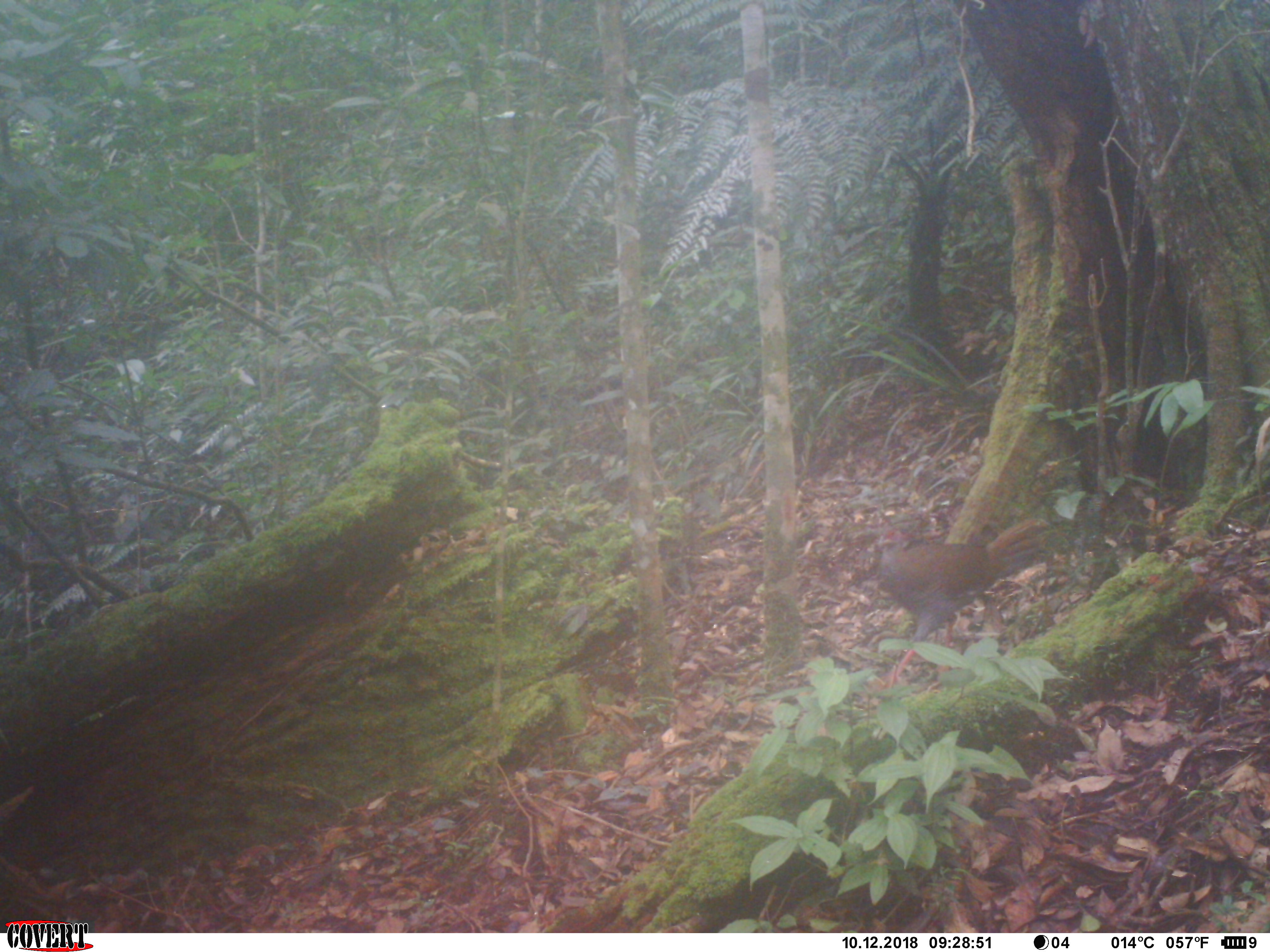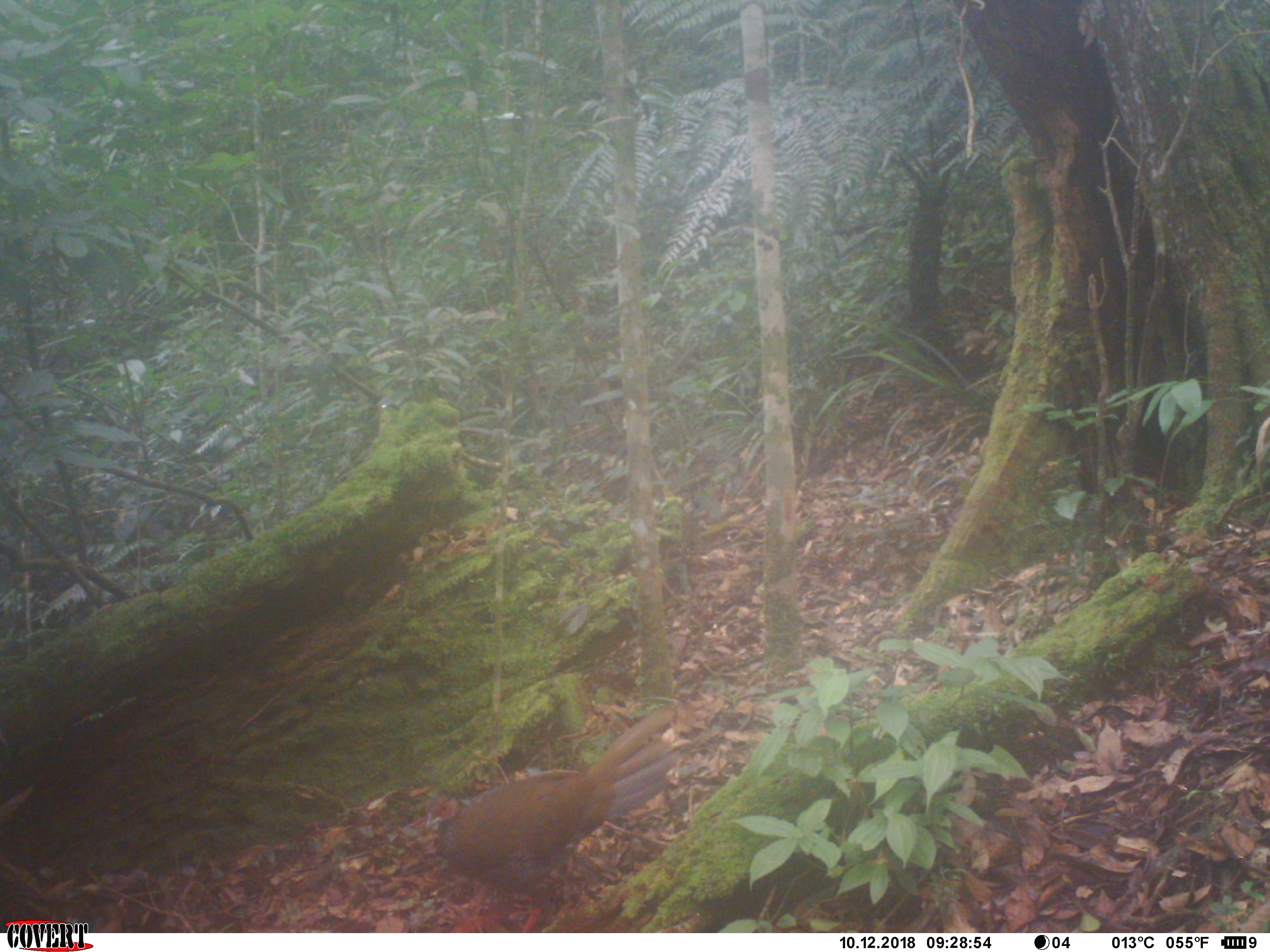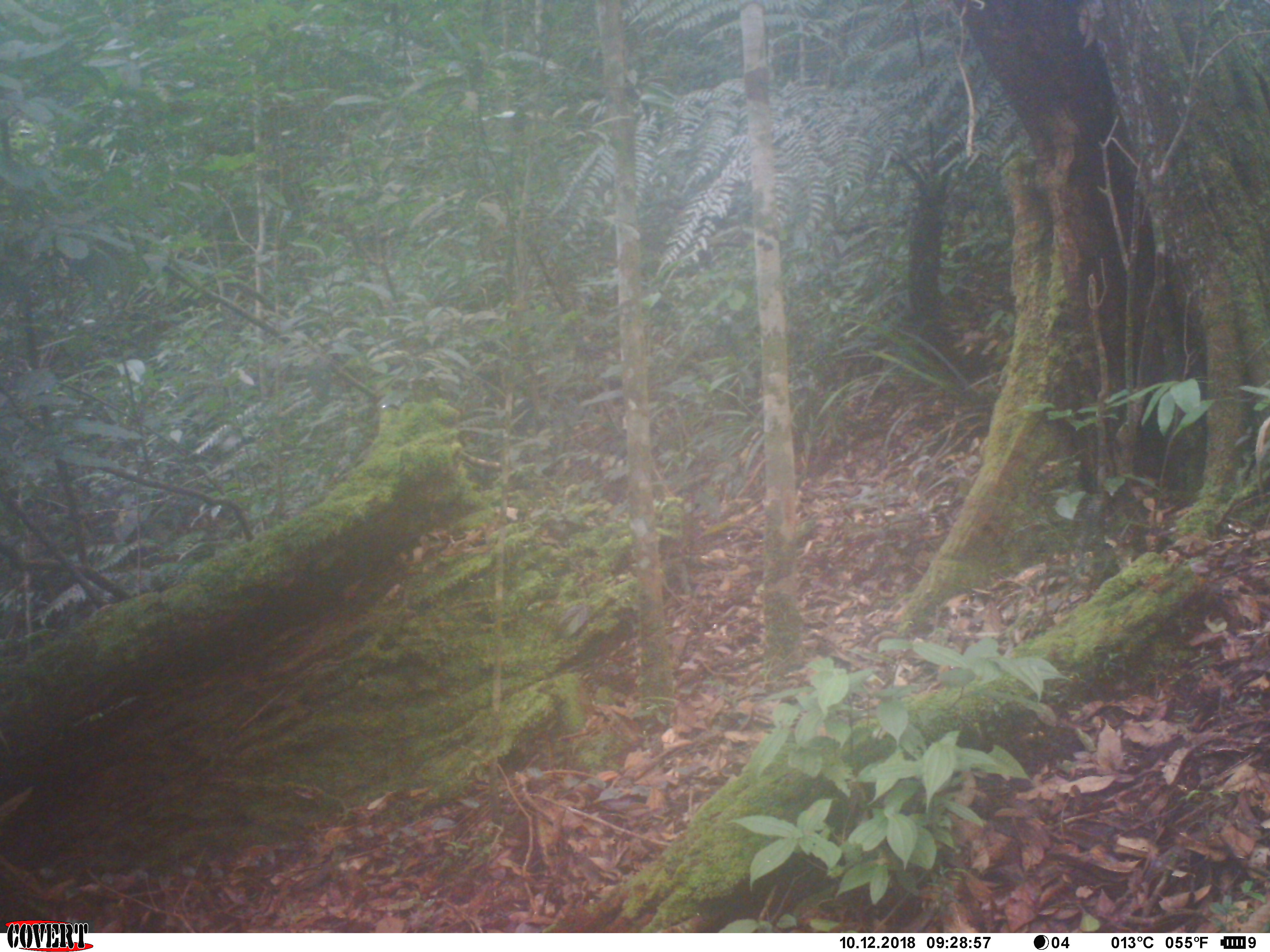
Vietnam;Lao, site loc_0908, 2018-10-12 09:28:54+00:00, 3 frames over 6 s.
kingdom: Animalia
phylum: Chordata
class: Aves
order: Galliformes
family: Phasianidae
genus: Lophura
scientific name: Lophura nycthemera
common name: silver pheasant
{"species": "silver pheasant (Lophura nycthemera)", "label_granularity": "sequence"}